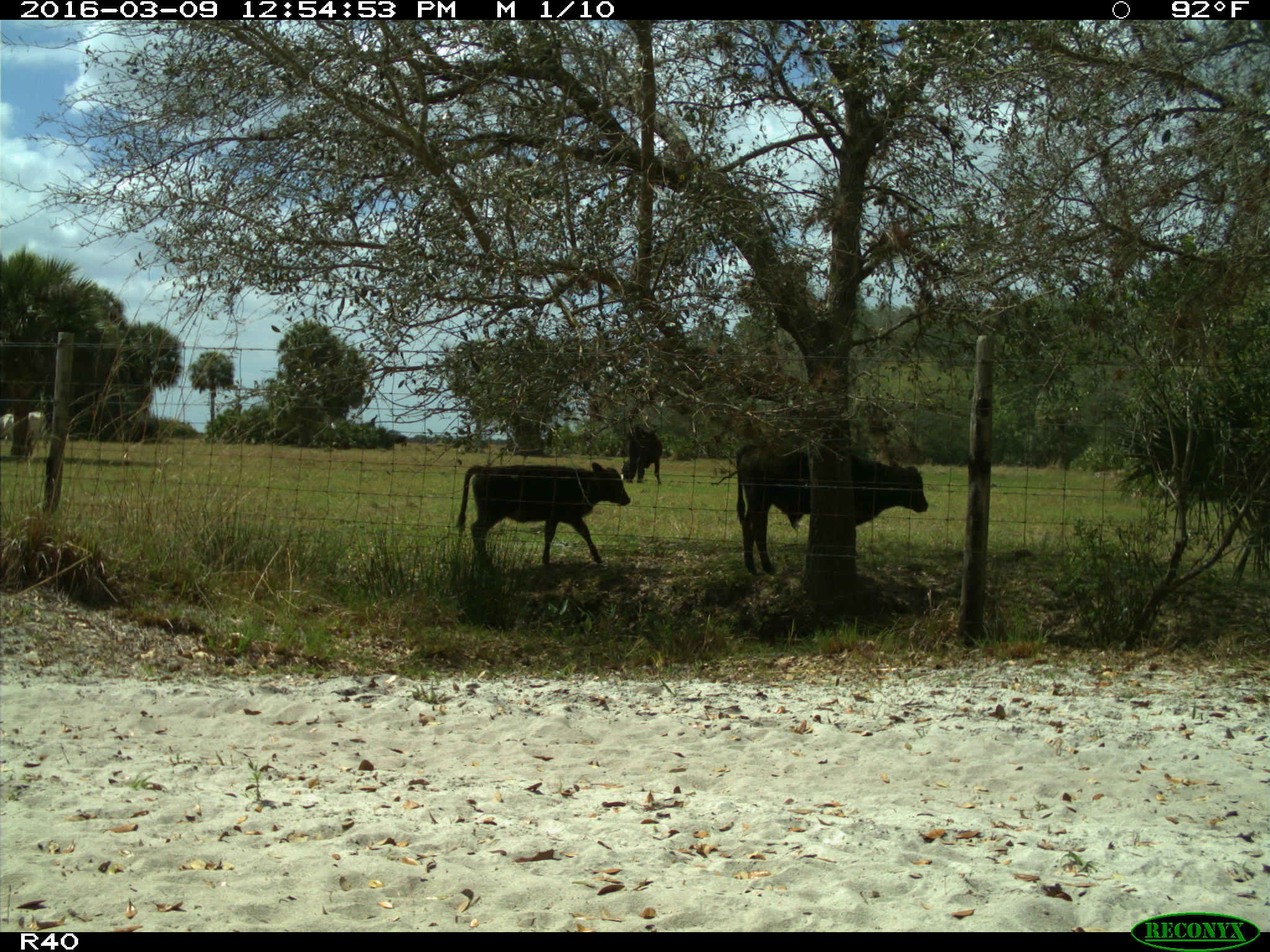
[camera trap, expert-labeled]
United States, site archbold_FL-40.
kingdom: Animalia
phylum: Chordata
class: Mammalia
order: Artiodactyla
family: Bovidae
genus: Bos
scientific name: Bos taurus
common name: domestic cow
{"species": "Bos taurus (domestic cow)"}